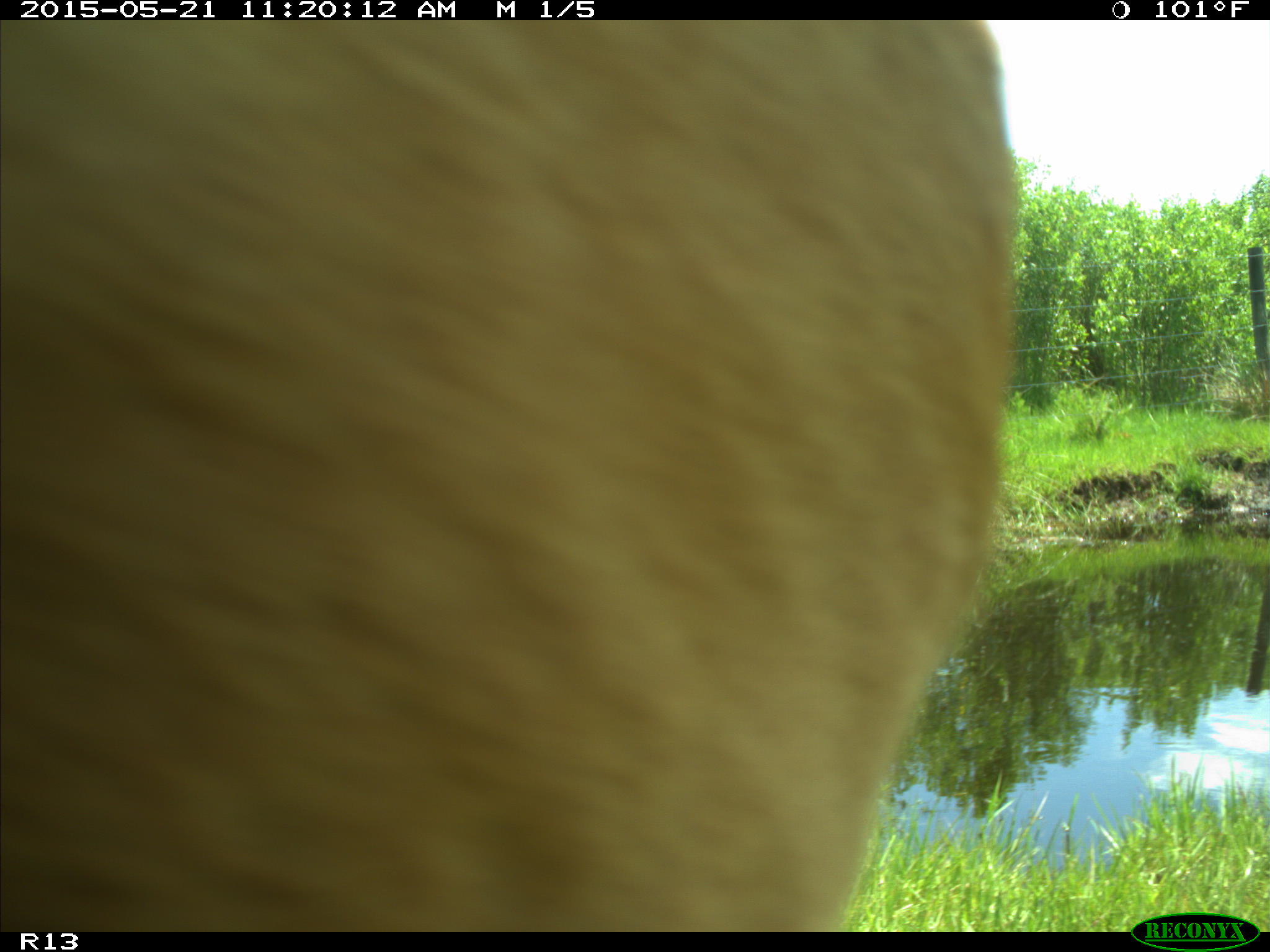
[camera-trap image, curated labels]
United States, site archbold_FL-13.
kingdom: Animalia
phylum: Chordata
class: Mammalia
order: Artiodactyla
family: Bovidae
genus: Bos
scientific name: Bos taurus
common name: domestic cow